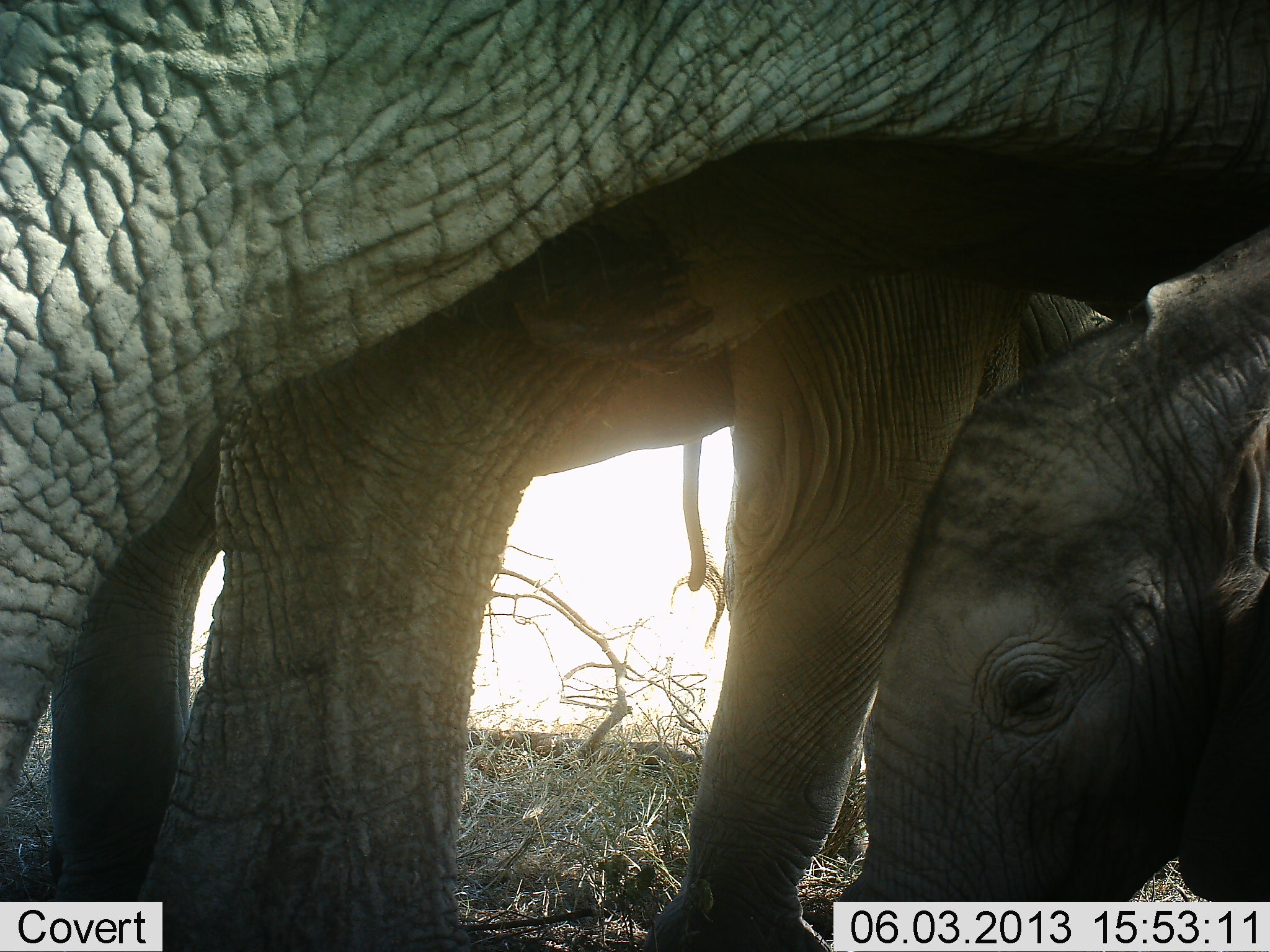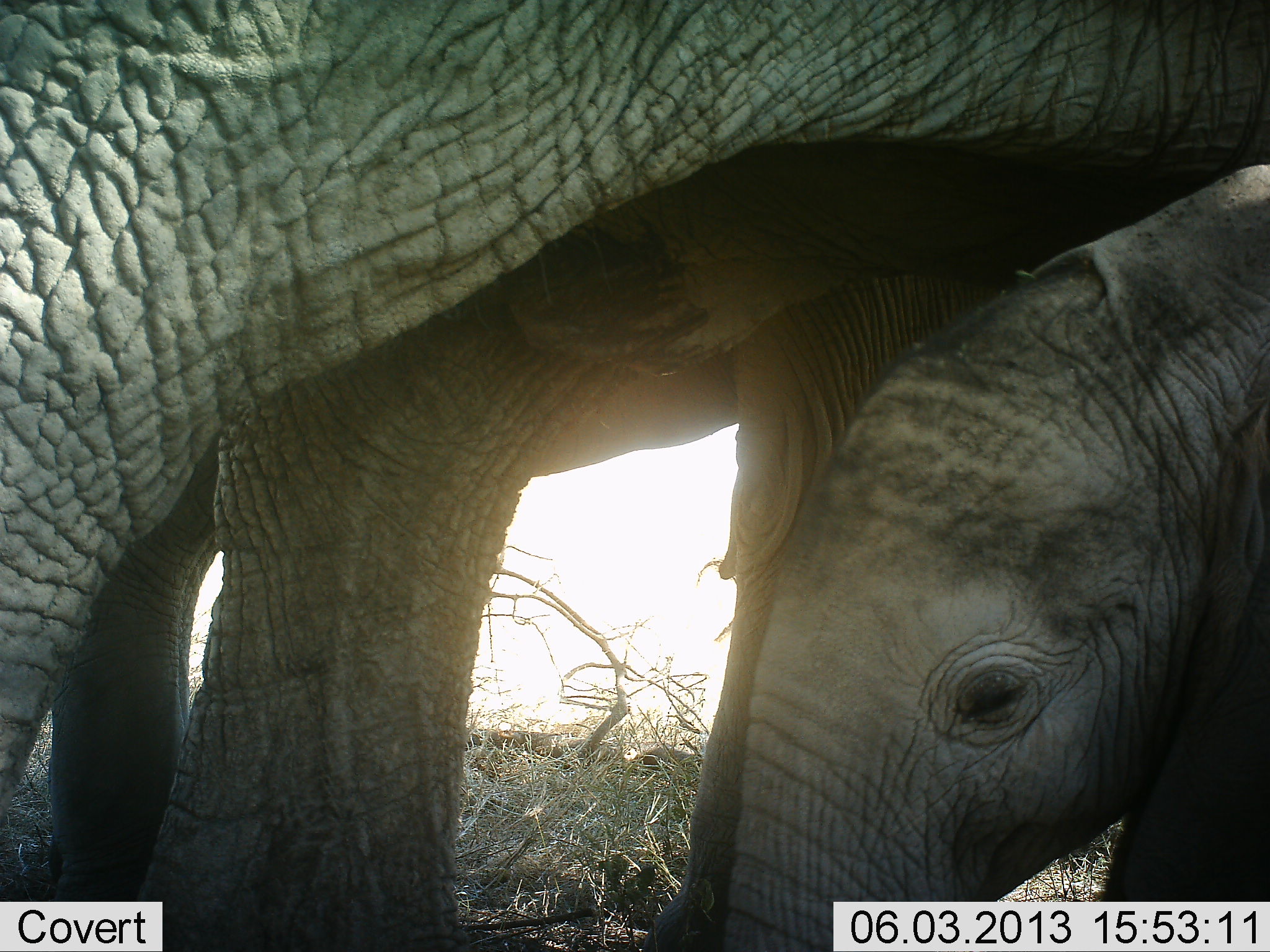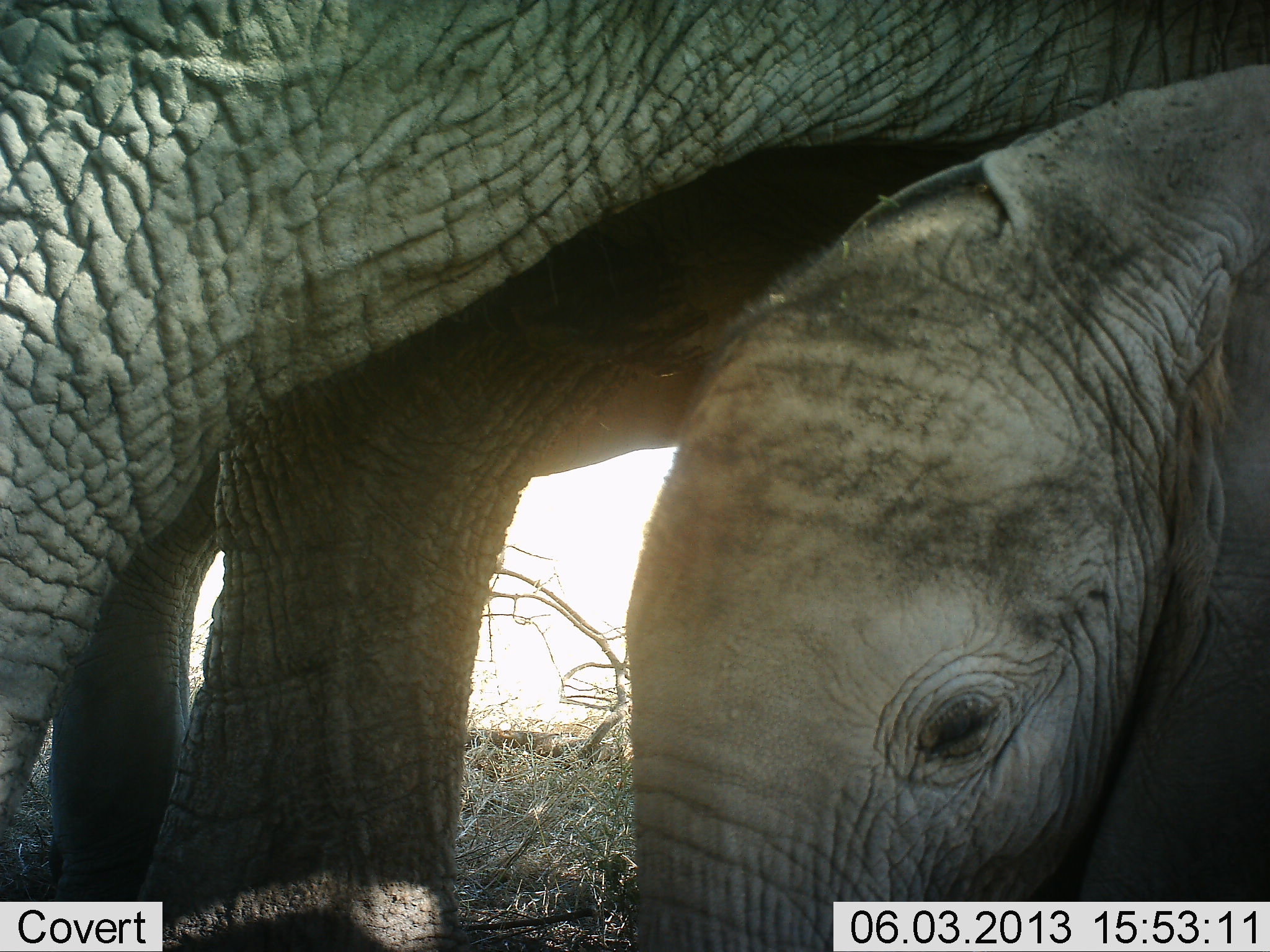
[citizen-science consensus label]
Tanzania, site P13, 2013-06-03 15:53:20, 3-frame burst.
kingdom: Animalia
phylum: Chordata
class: Mammalia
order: Proboscidea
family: Elephantidae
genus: Loxodonta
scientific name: Loxodonta africana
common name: african bush elephant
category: elephant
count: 3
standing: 90%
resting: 0%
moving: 0%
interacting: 40%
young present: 100%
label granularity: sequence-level